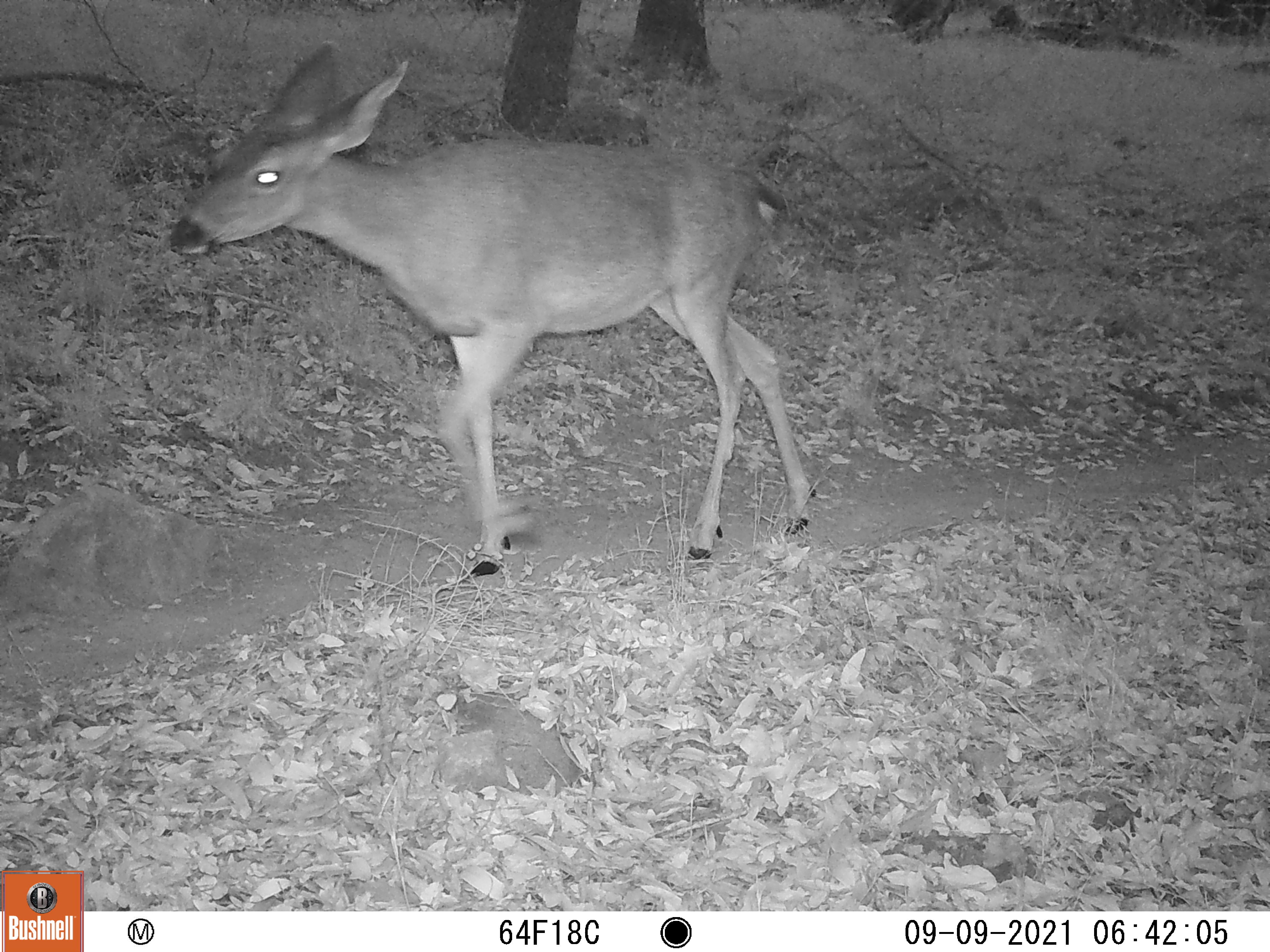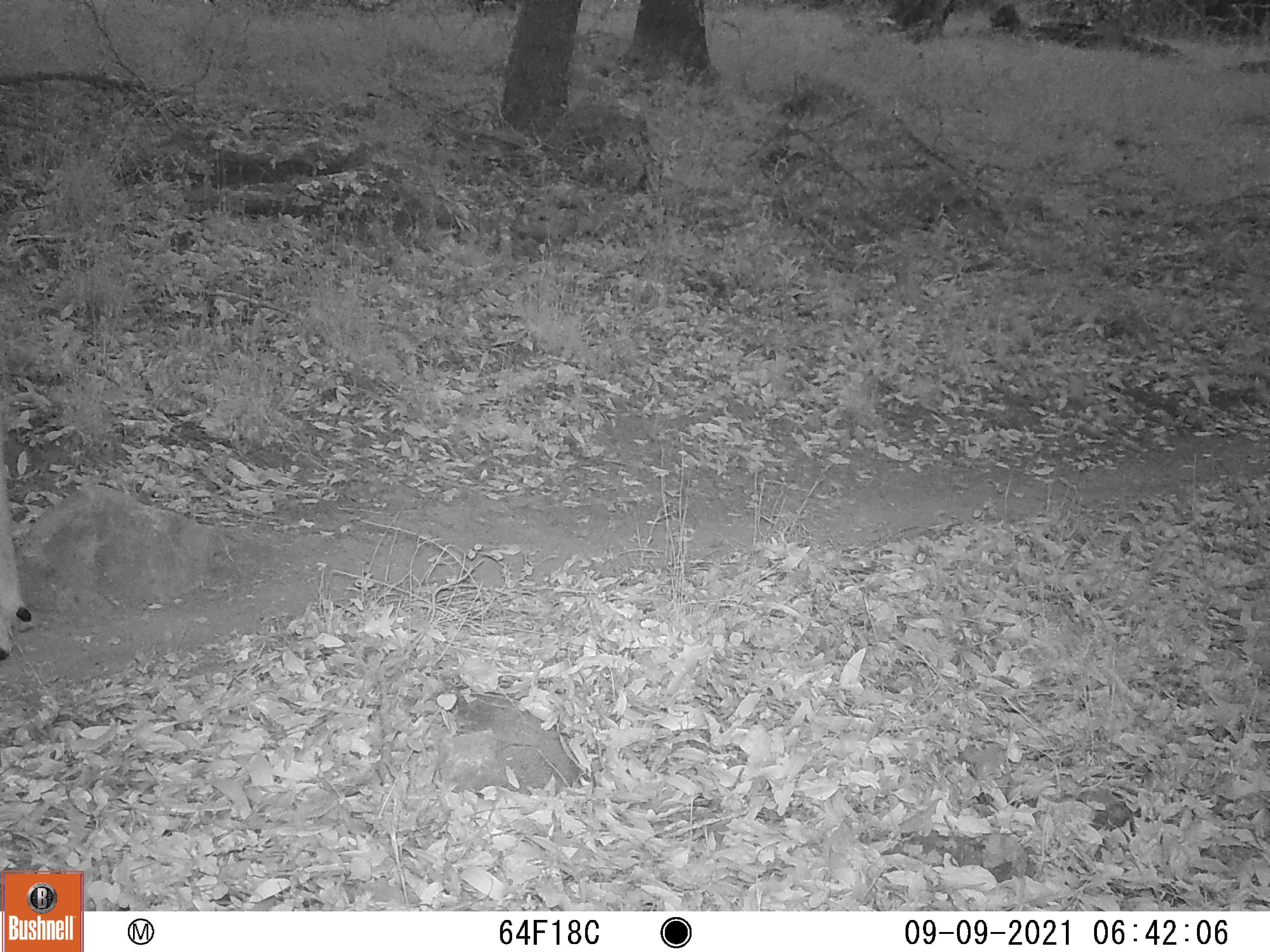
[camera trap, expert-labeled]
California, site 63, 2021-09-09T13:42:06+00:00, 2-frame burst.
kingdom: Animalia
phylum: Chordata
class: Mammalia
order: Artiodactyla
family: Cervidae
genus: Odocoileus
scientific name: Odocoileus hemionus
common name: mule deer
Mule deer (Odocoileus hemionus).